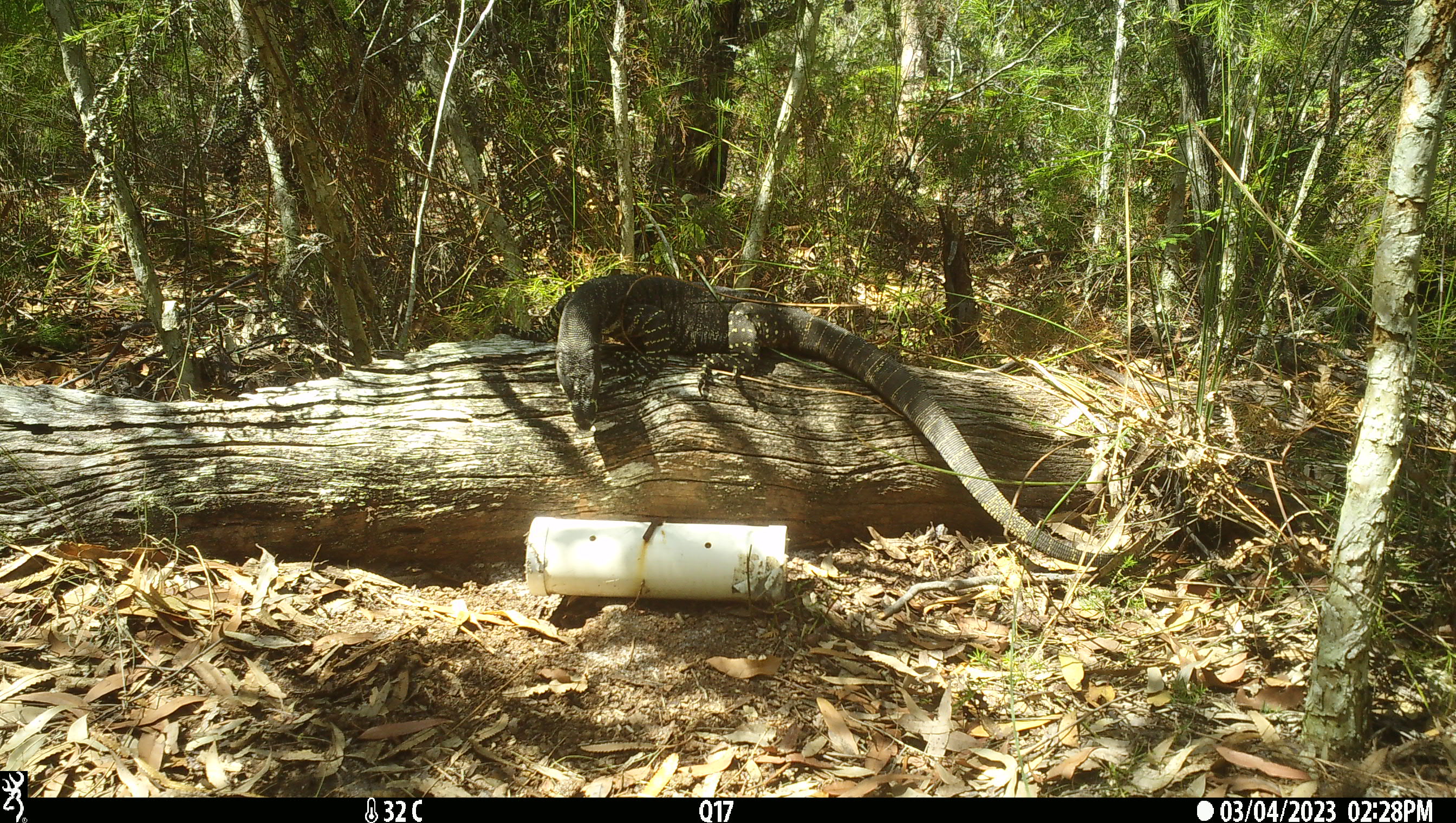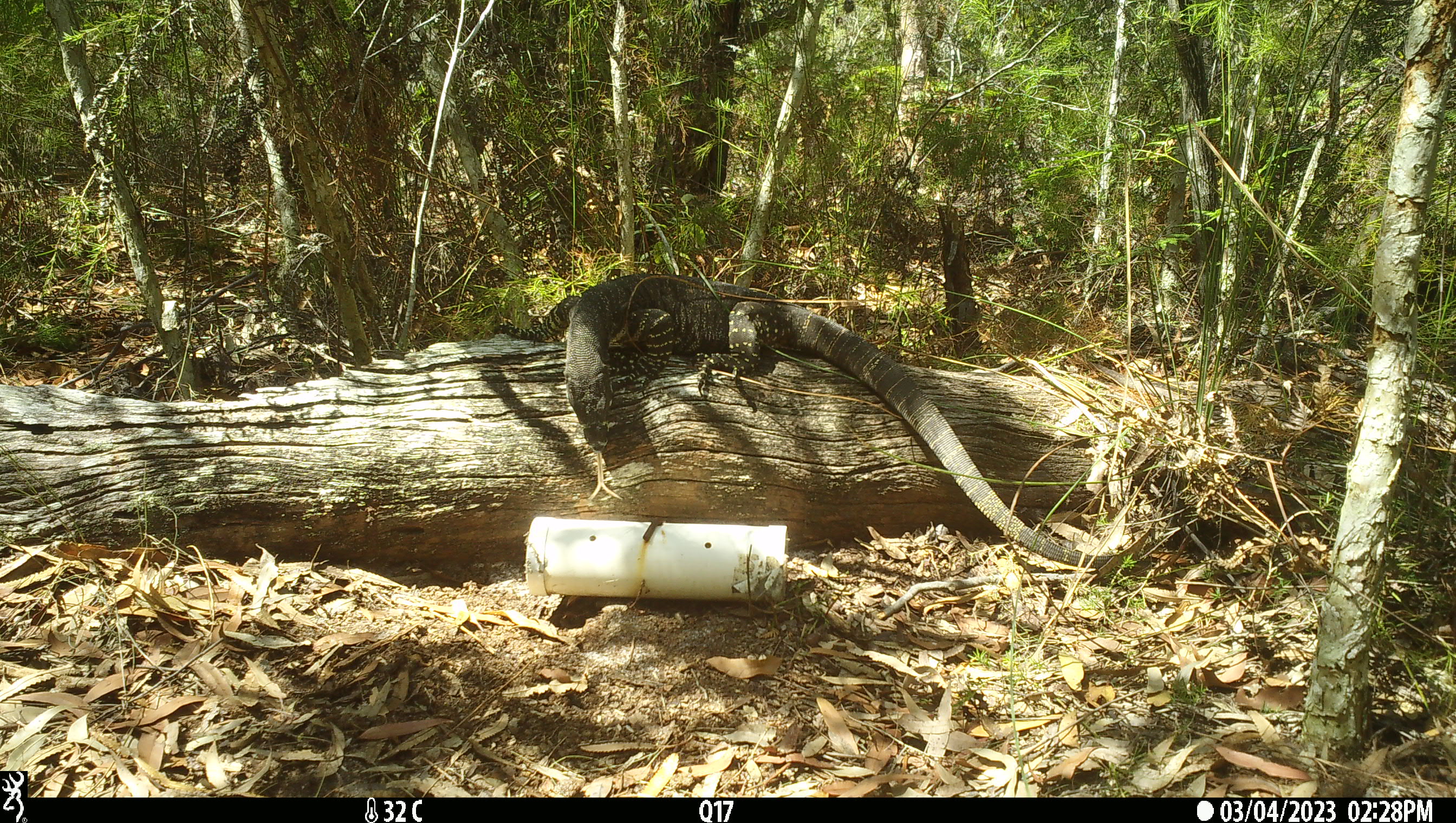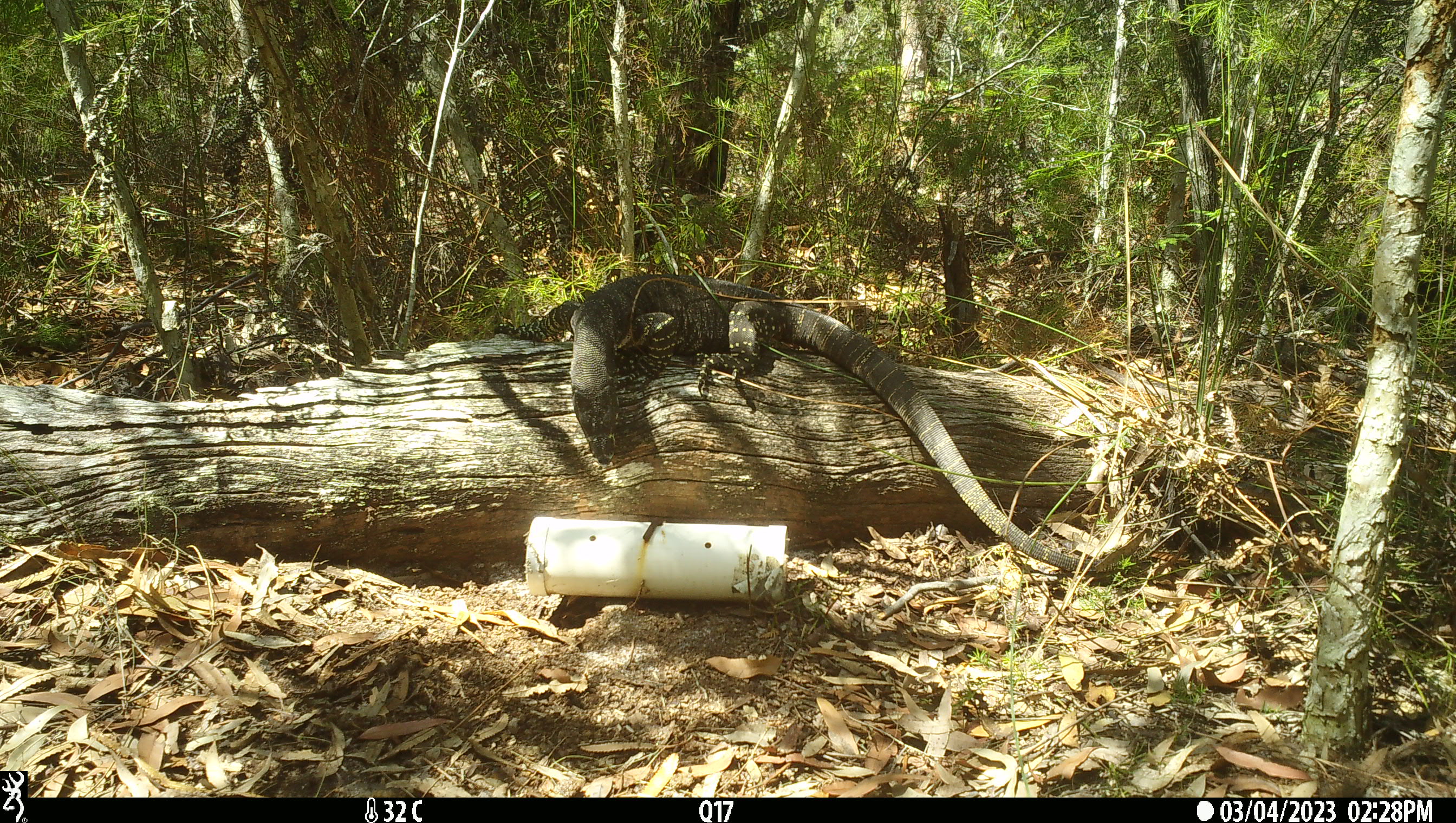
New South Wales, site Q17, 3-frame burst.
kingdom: Animalia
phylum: Chordata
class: Reptilia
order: Squamata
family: Varanidae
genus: Varanus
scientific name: Varanus varius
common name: lace monitor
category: goanna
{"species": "goanna (lace monitor) (Varanus varius)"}